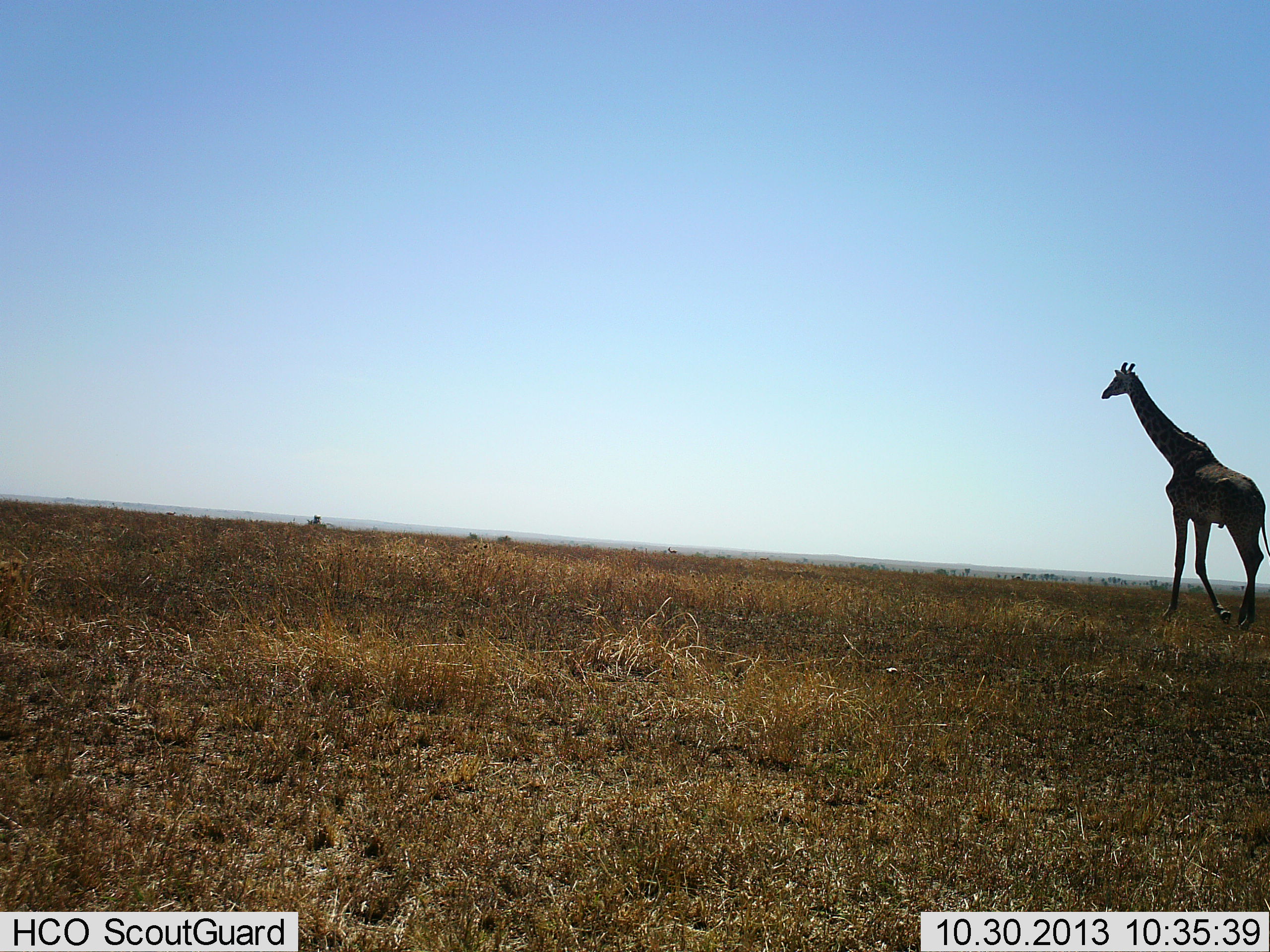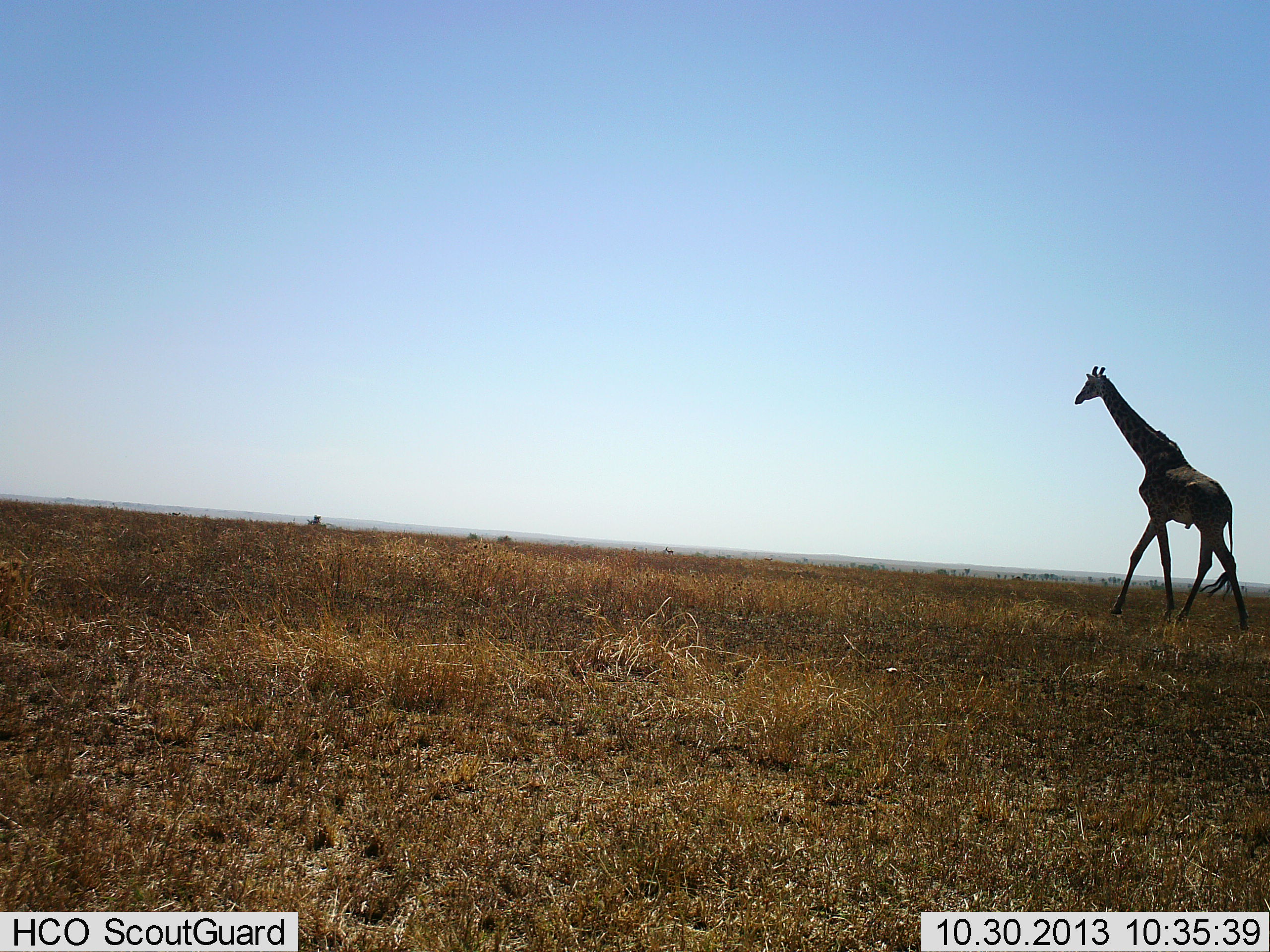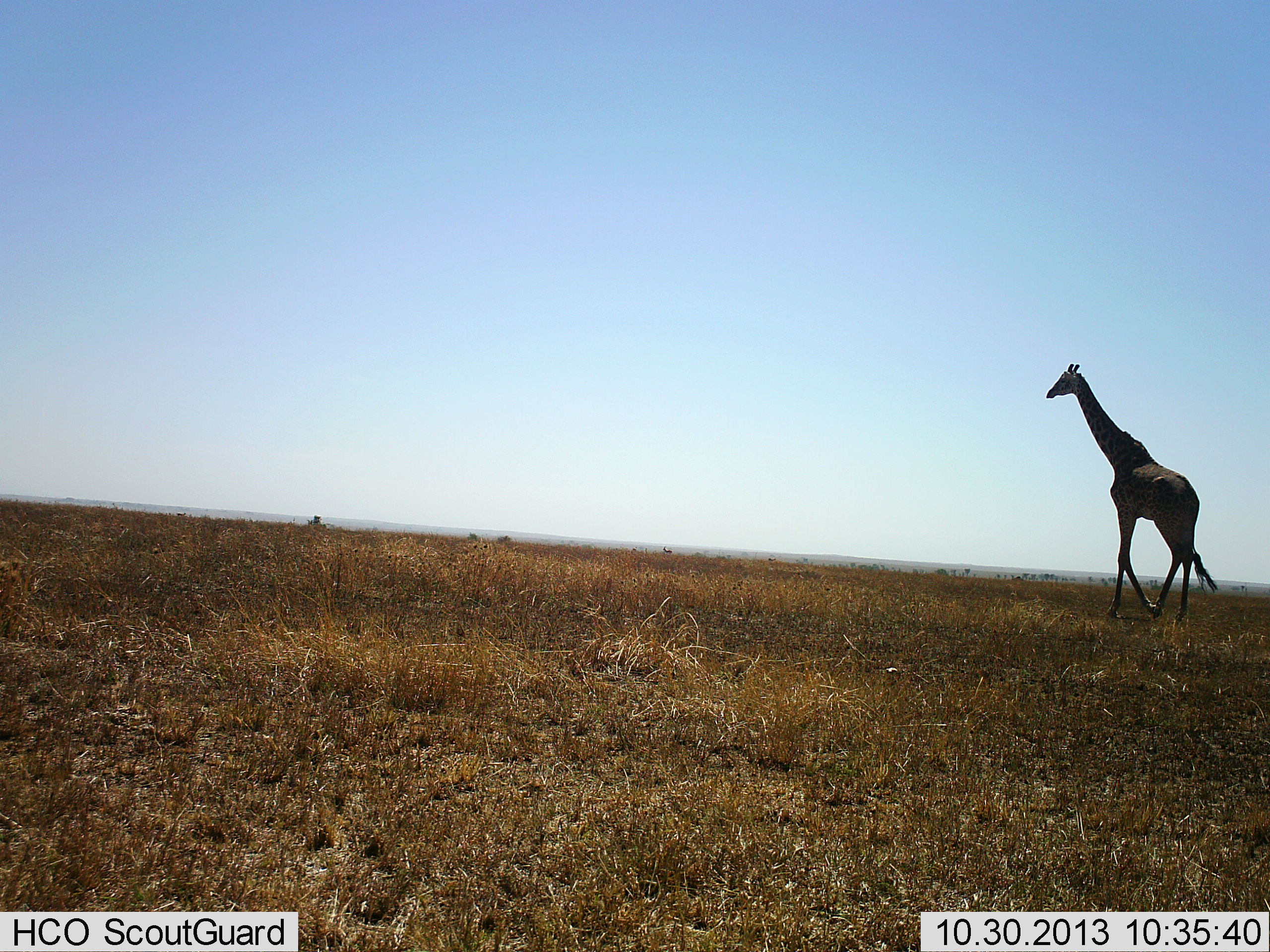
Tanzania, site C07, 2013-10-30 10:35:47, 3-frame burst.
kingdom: Animalia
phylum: Chordata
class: Mammalia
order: Artiodactyla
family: Giraffidae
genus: Giraffa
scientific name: Giraffa camelopardalis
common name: giraffe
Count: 1.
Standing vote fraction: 10%.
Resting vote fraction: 0%.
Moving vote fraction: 90%.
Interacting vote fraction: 0%.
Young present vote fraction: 0%.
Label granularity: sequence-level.